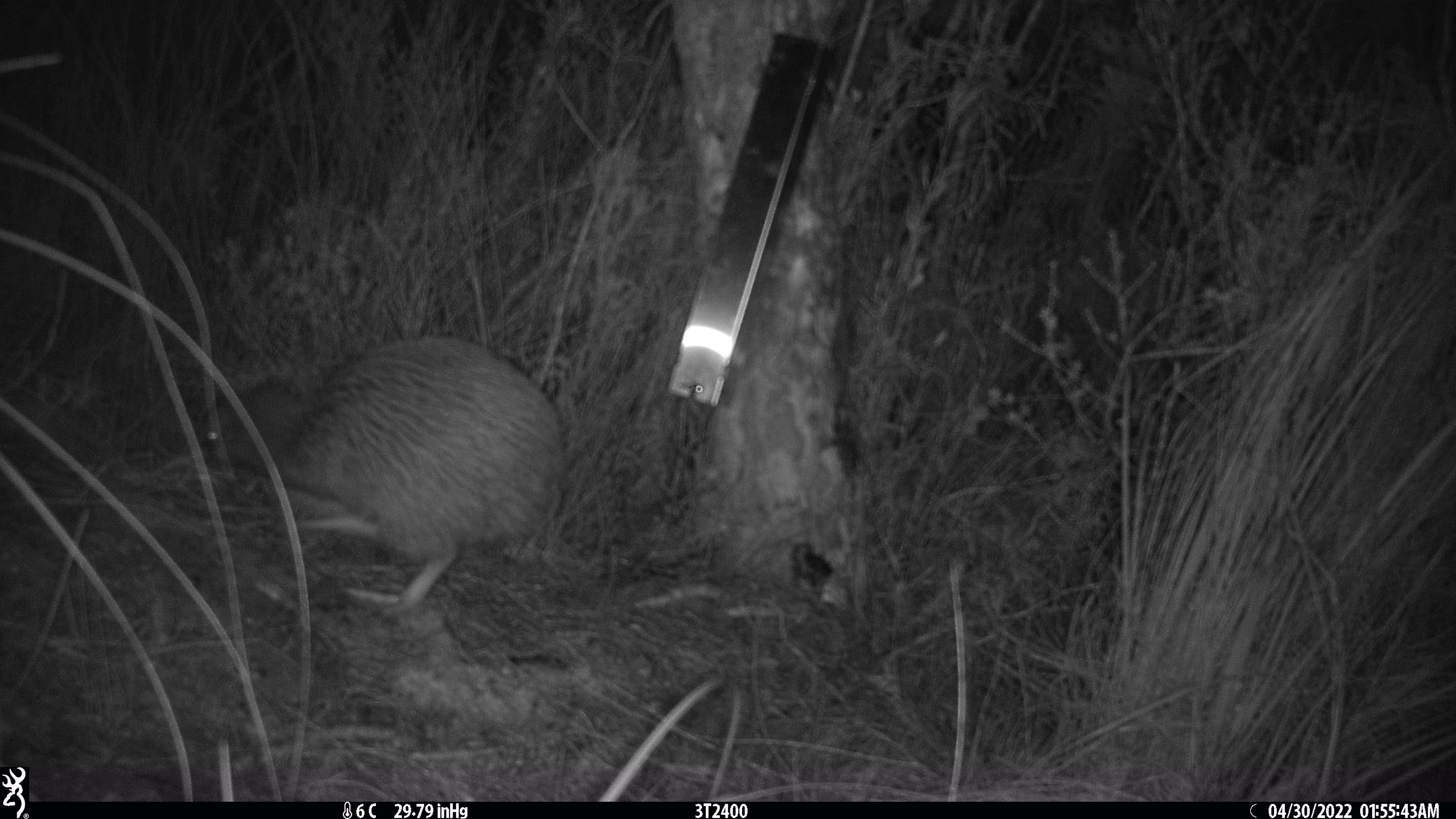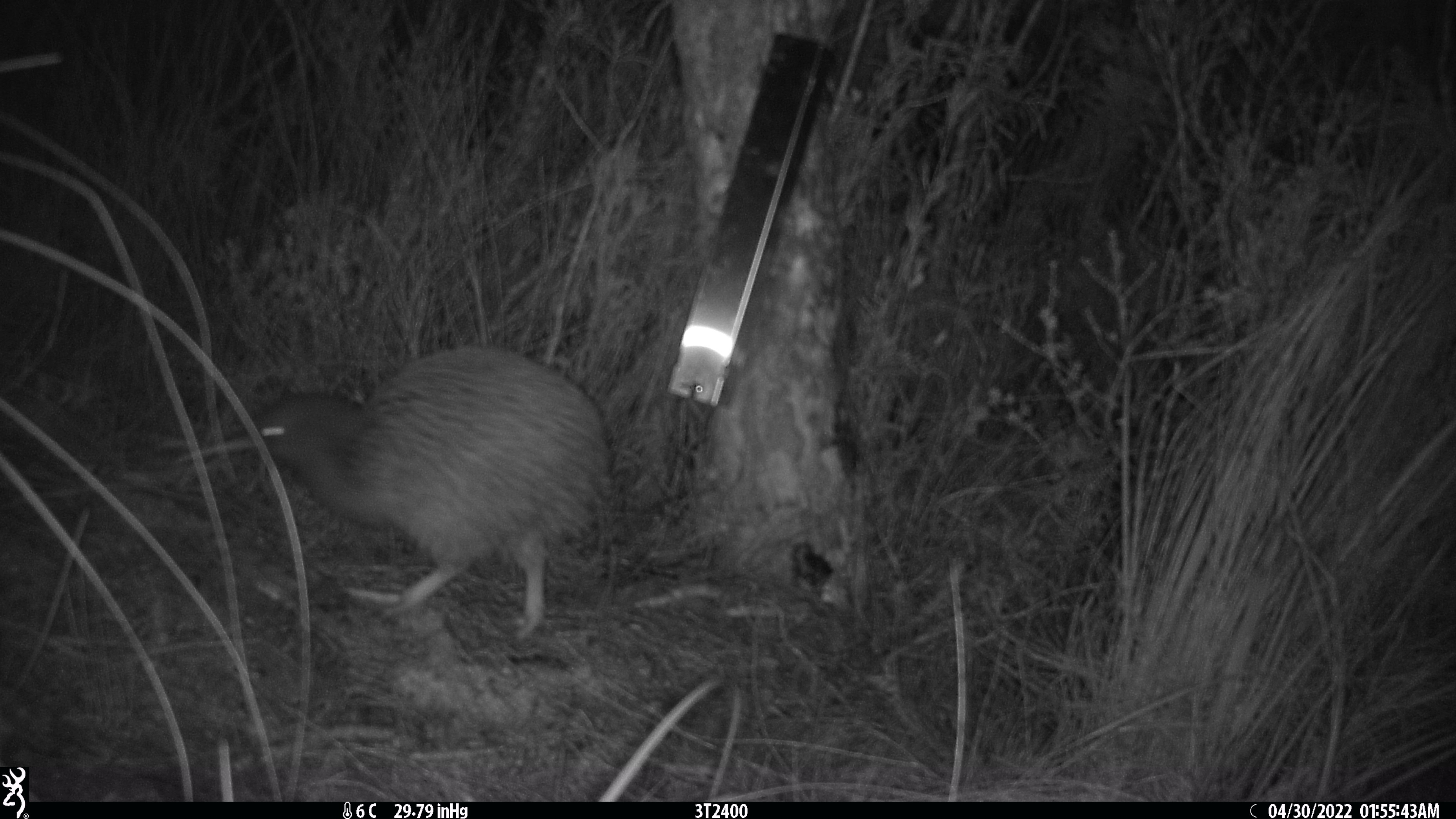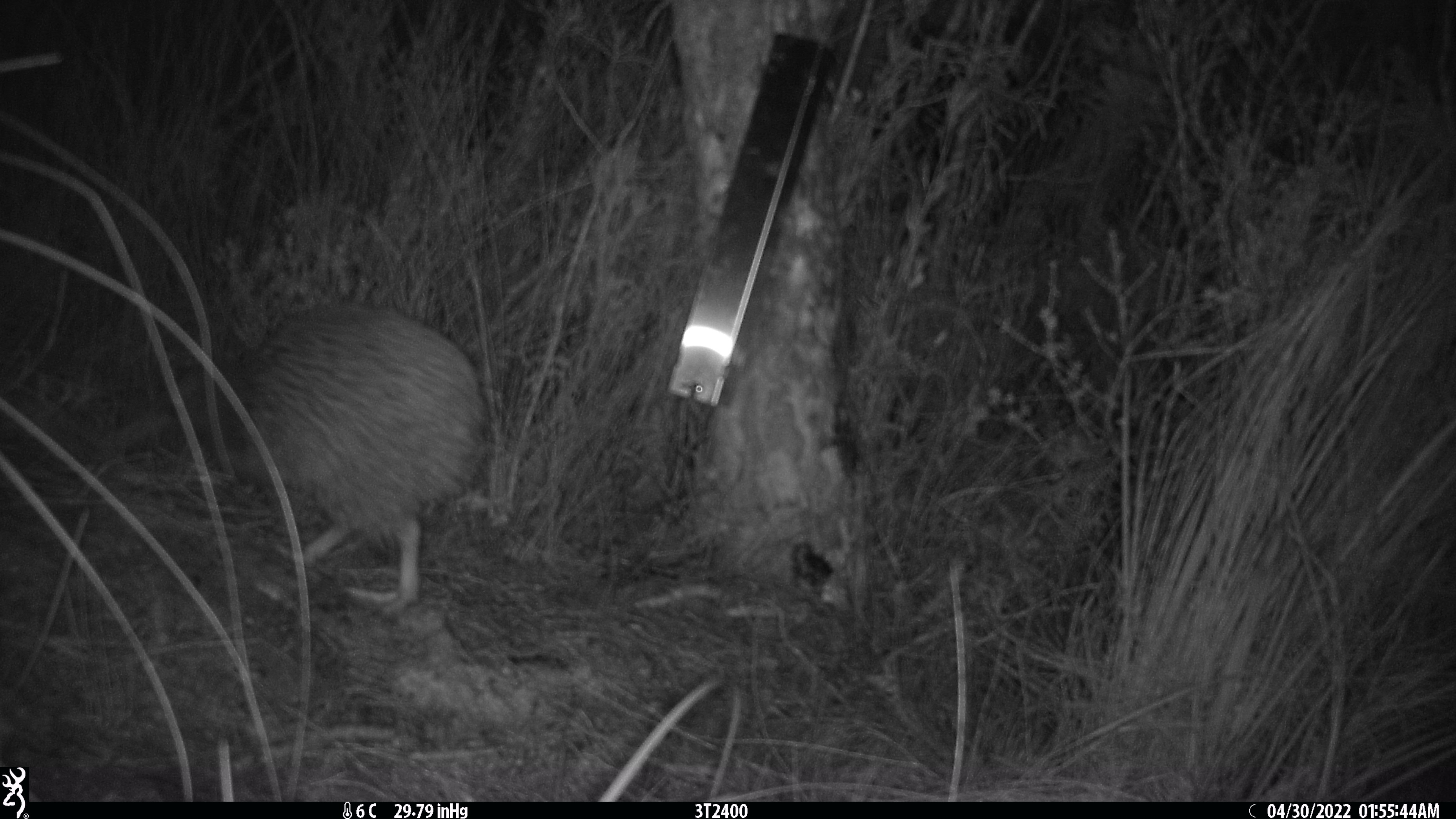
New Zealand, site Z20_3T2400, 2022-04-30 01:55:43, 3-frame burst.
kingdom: Animalia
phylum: Chordata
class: Aves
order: Apterygiformes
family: Apterygidae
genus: Apteryx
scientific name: Apteryx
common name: kiwi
Kiwi (Apteryx).